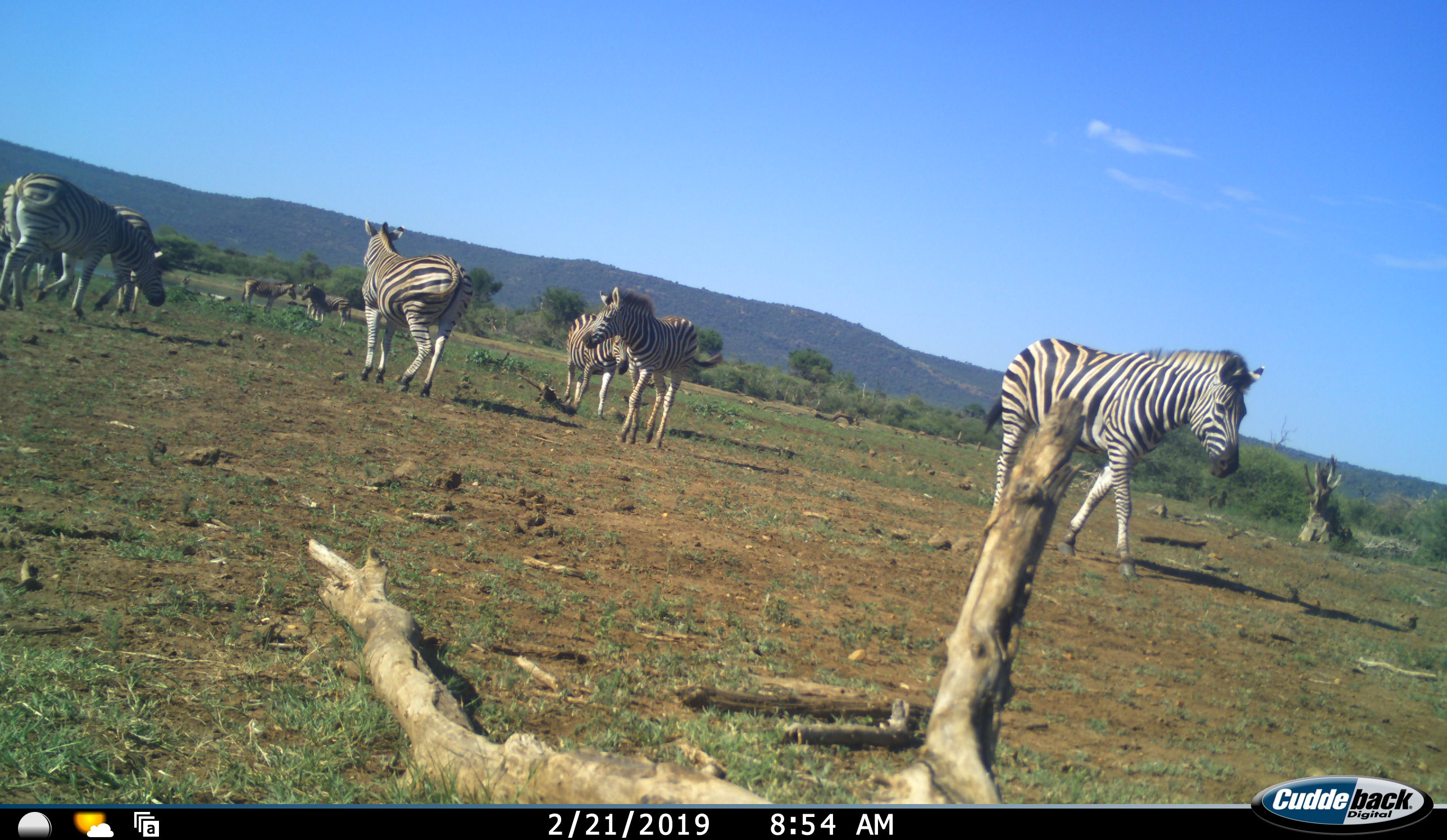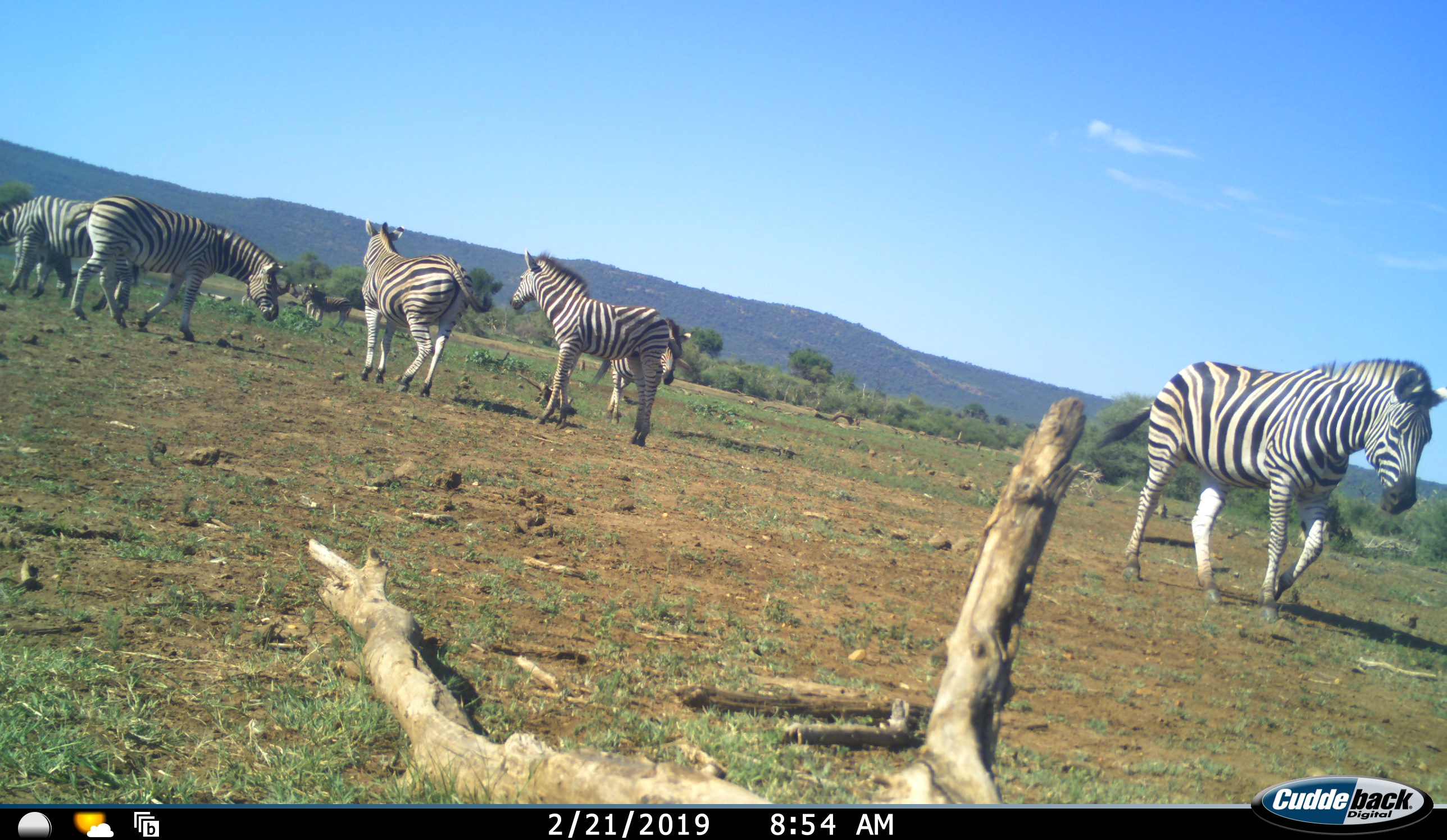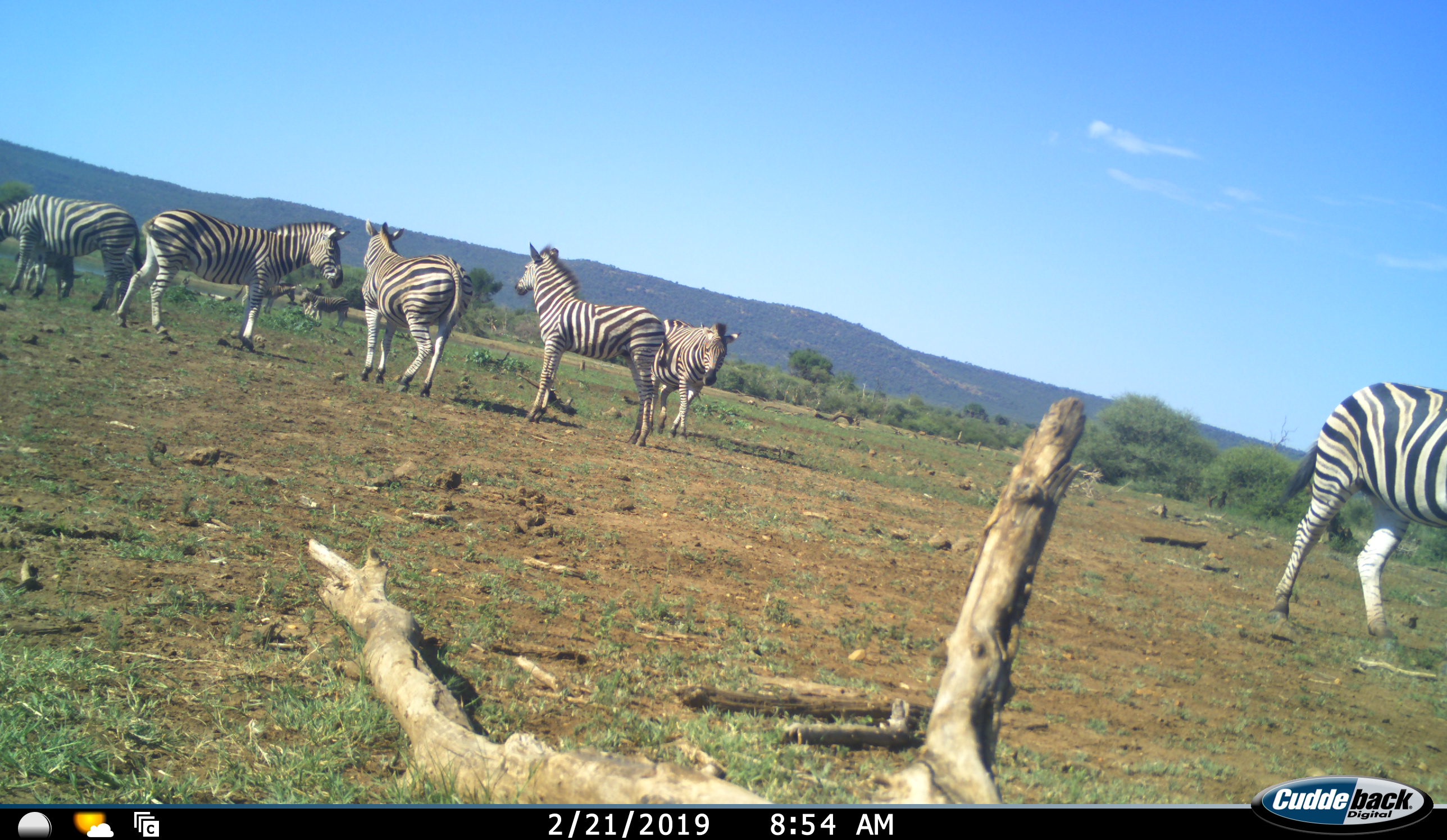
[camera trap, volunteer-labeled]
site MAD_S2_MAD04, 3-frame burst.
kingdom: Animalia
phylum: Chordata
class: Mammalia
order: Perissodactyla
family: Equidae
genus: Equus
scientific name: Equus quagga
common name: plains zebra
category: zebraplains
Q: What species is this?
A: Zebraplains (plains zebra) (Equus quagga).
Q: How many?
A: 11-50.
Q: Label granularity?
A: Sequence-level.